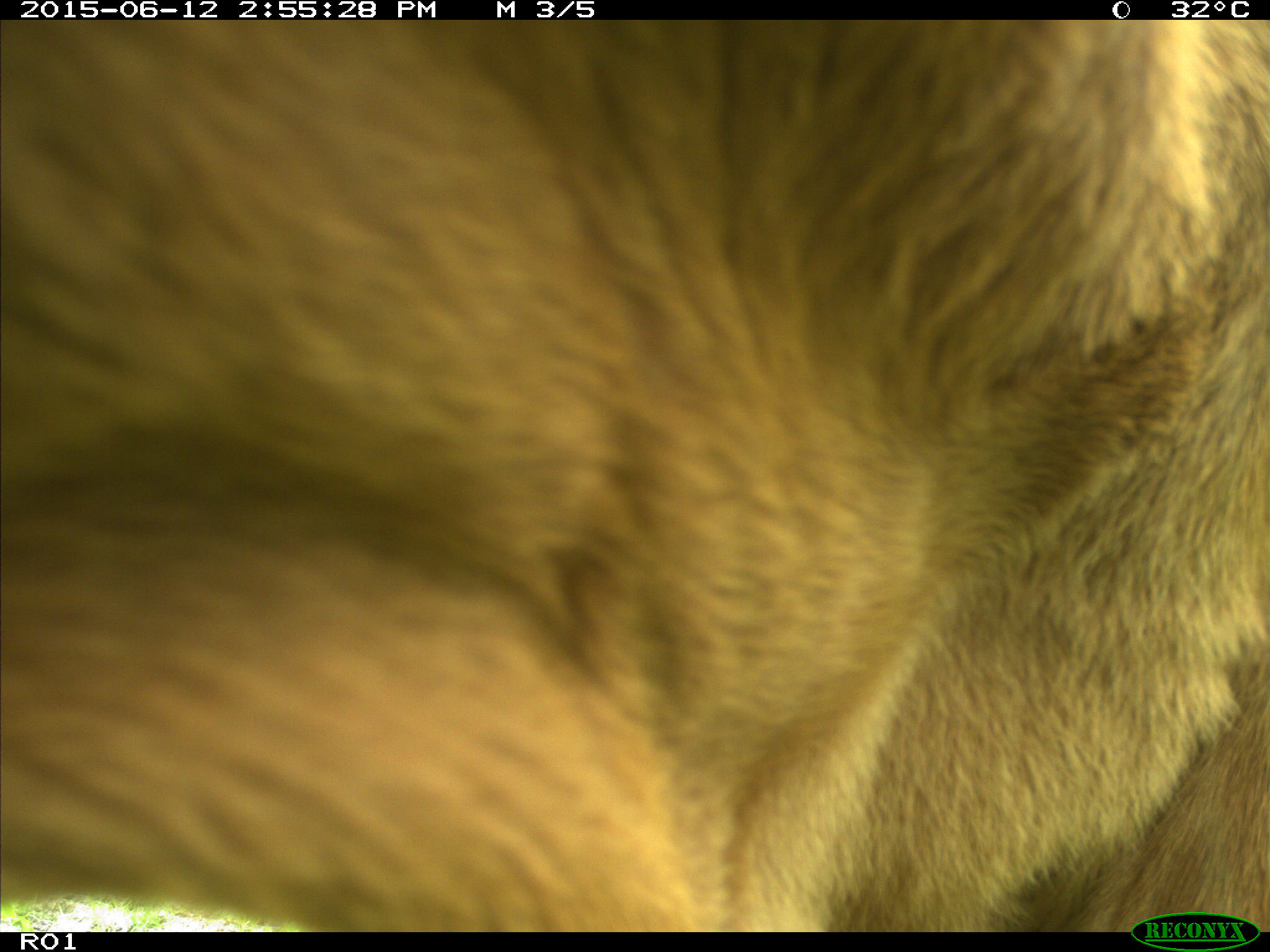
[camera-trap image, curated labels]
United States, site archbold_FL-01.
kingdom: Animalia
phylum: Chordata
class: Mammalia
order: Artiodactyla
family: Bovidae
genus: Bos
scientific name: Bos taurus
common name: domestic cow